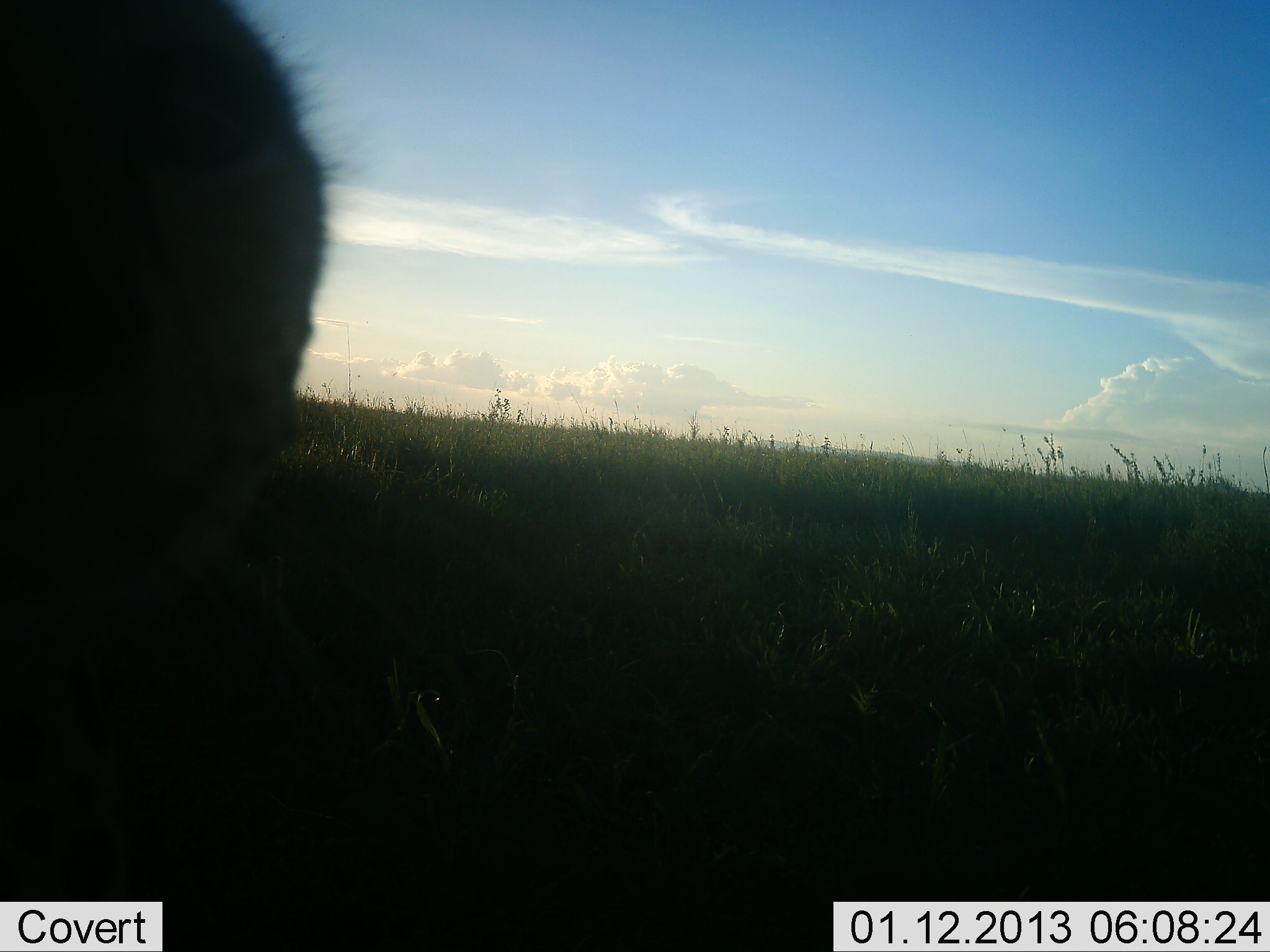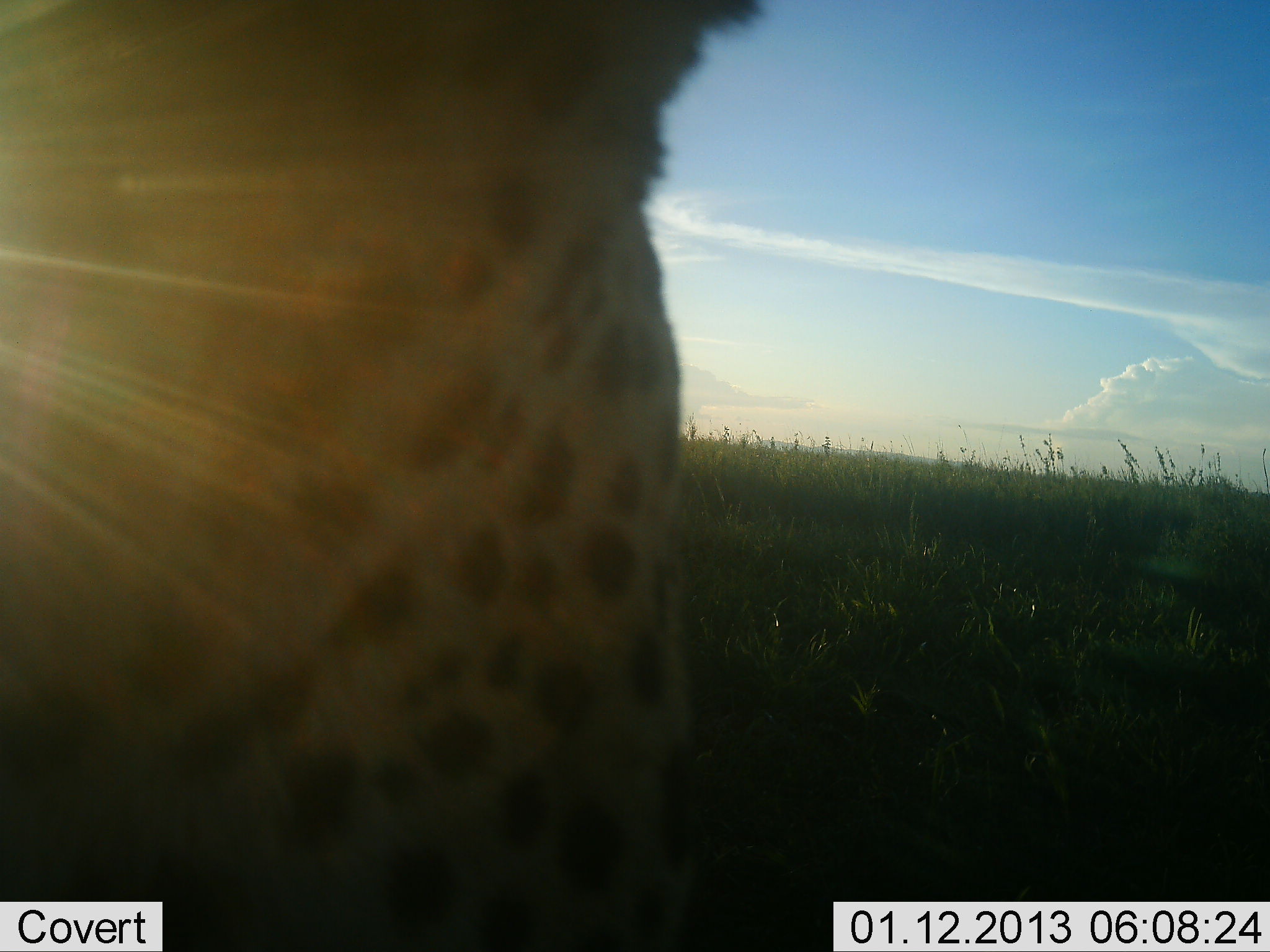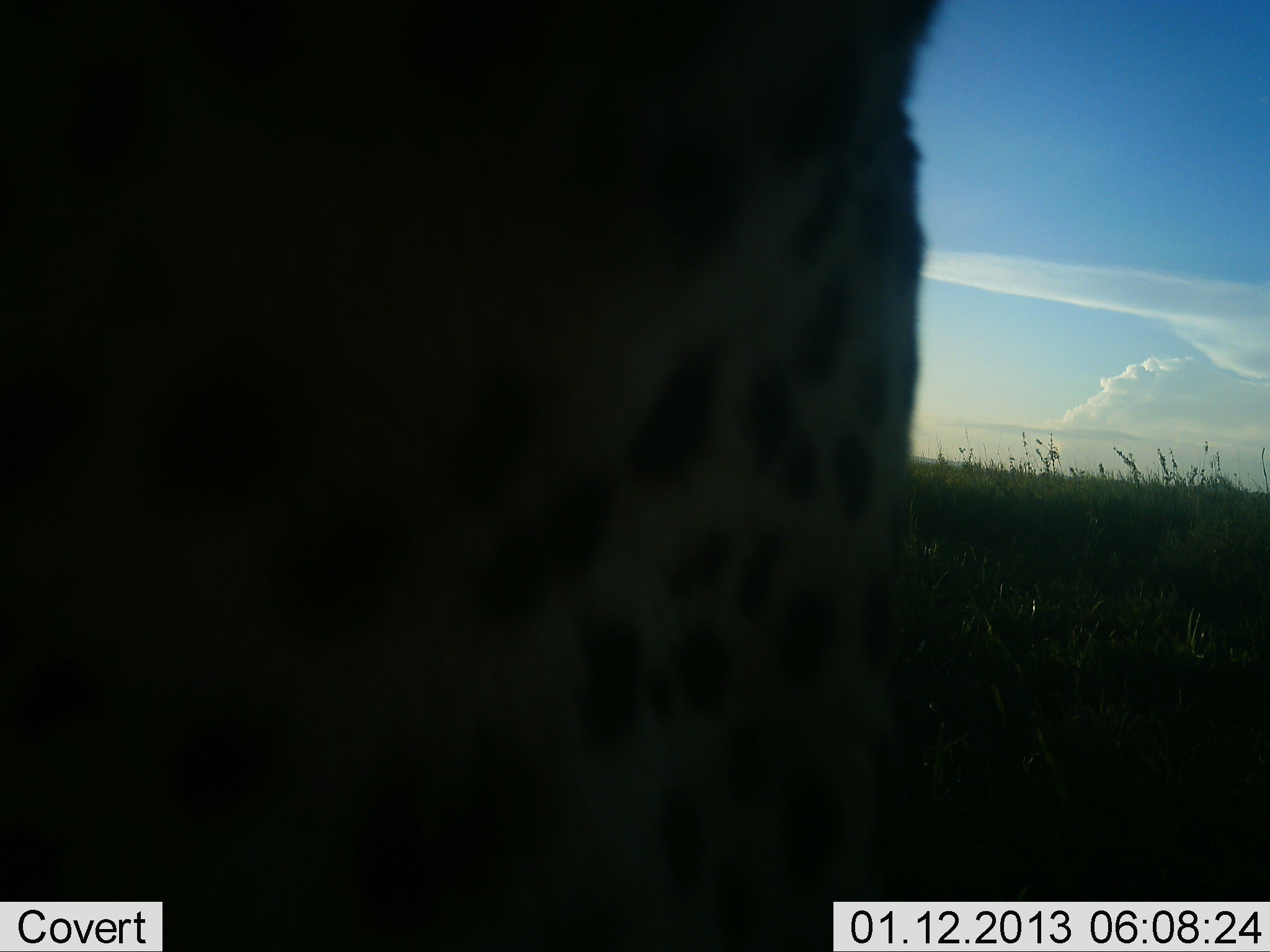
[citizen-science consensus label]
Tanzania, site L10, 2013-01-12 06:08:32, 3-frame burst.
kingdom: Animalia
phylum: Chordata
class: Mammalia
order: Carnivora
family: Felidae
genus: Acinonyx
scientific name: Acinonyx jubatus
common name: cheetah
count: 1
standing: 53%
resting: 5%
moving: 42%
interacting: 0%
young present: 0%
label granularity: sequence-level